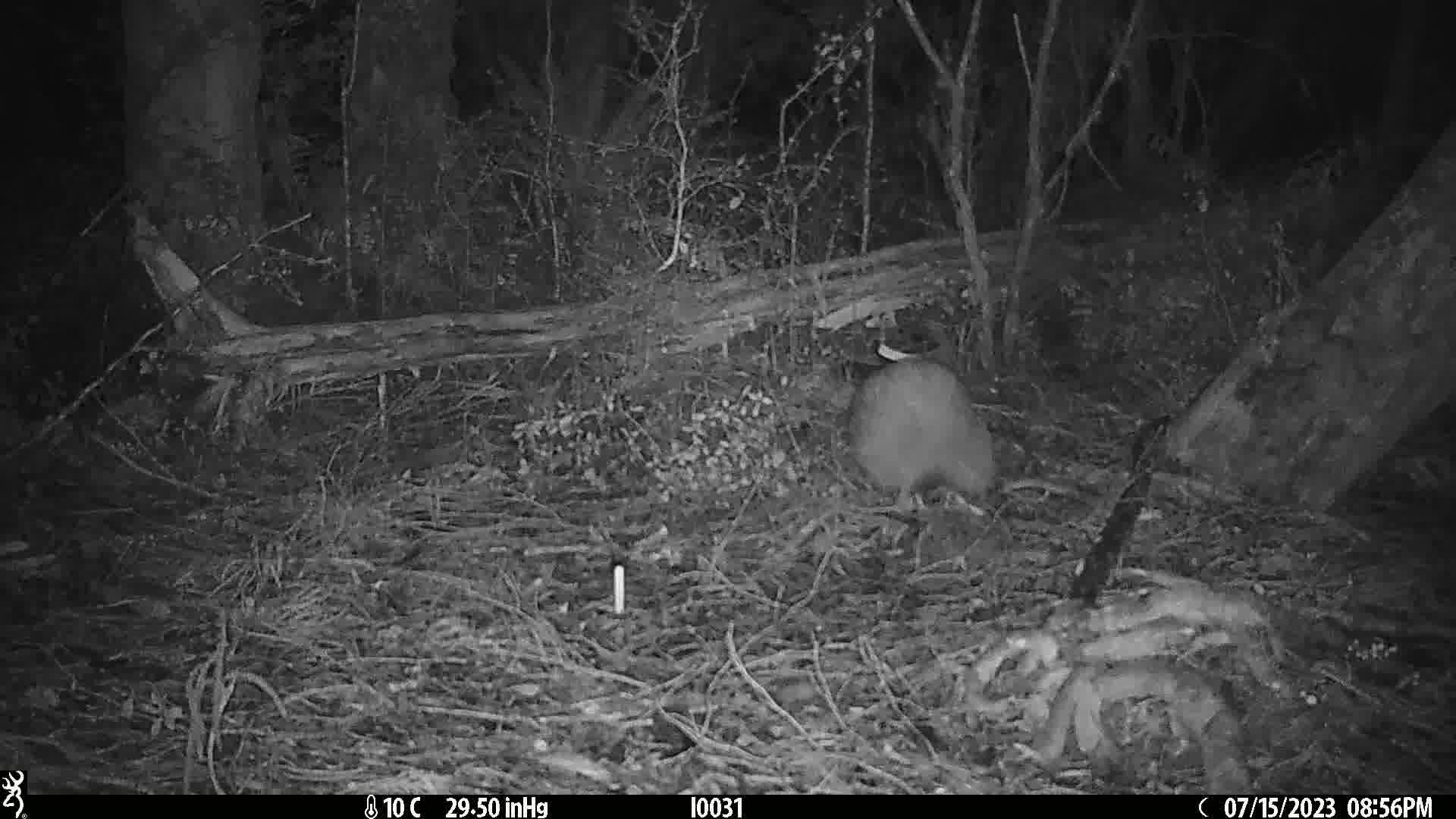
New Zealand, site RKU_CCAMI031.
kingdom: Animalia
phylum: Chordata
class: Aves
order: Apterygiformes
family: Apterygidae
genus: Apteryx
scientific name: Apteryx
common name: kiwi